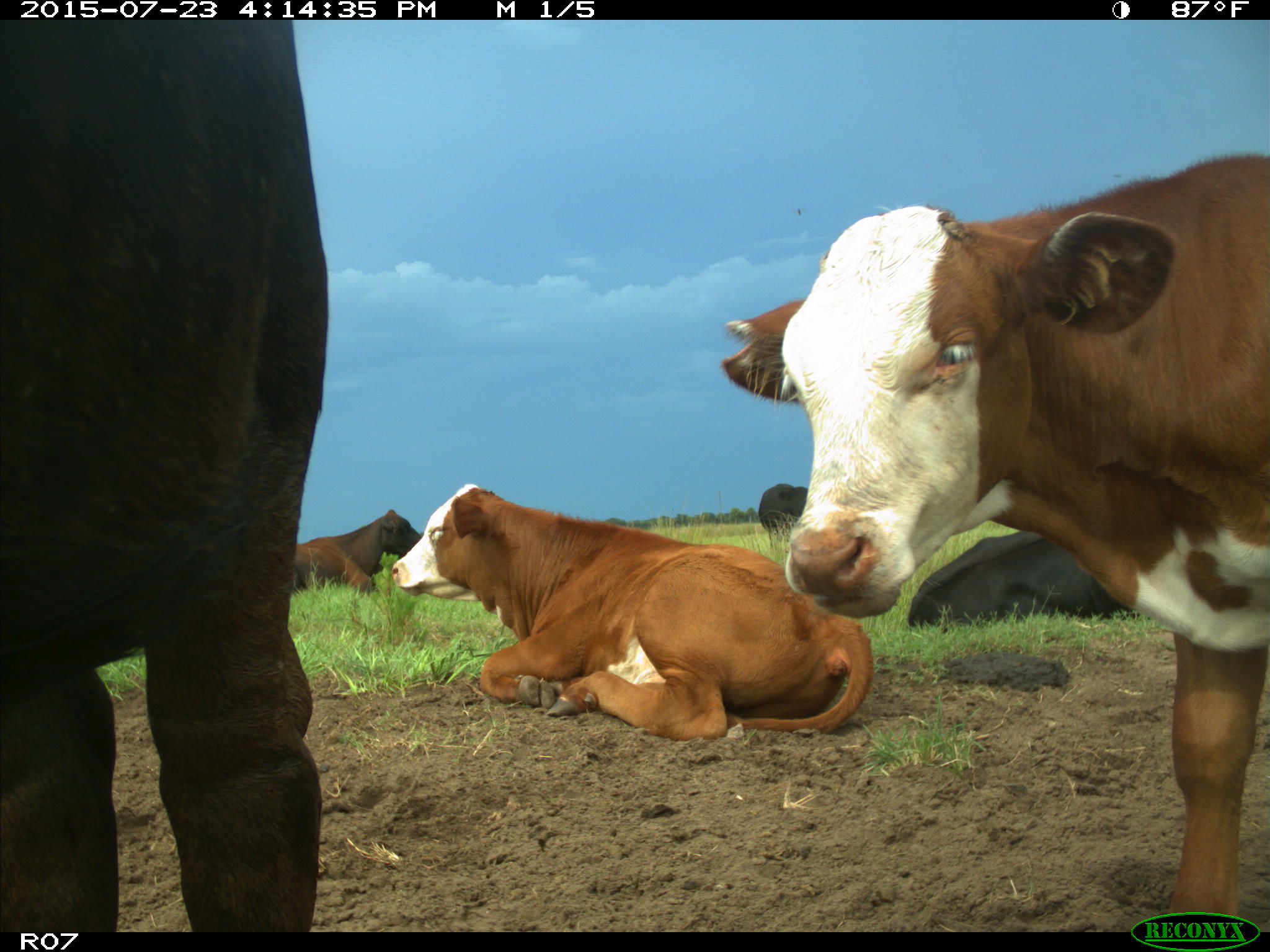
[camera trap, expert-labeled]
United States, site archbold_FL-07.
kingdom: Animalia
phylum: Chordata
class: Mammalia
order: Artiodactyla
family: Bovidae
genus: Bos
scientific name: Bos taurus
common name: domestic cow